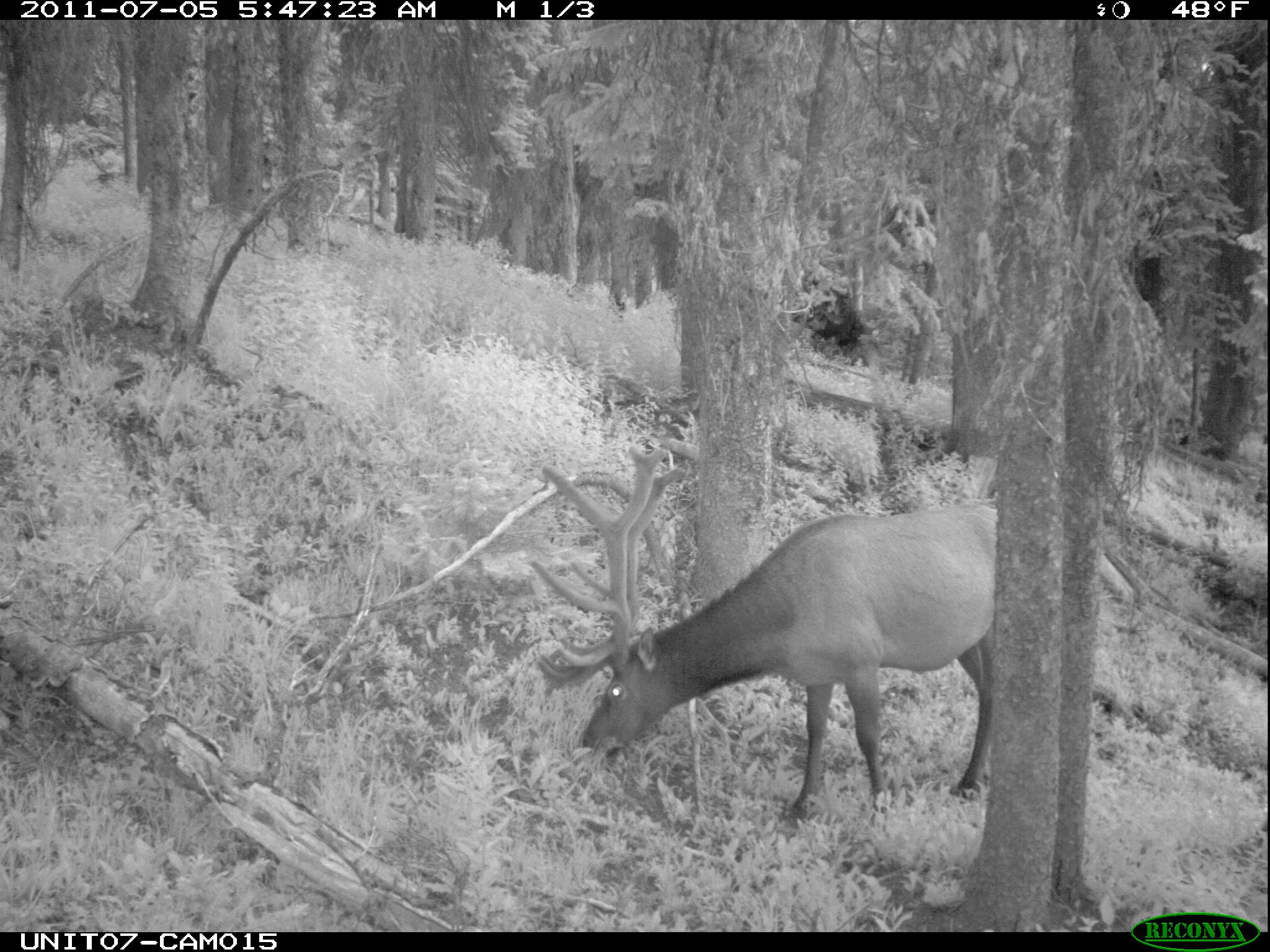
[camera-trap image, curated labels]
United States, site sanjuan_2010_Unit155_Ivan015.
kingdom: Animalia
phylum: Chordata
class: Mammalia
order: Artiodactyla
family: Cervidae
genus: Cervus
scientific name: Cervus elaphus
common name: red deer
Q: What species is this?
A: Cervus elaphus (red deer).